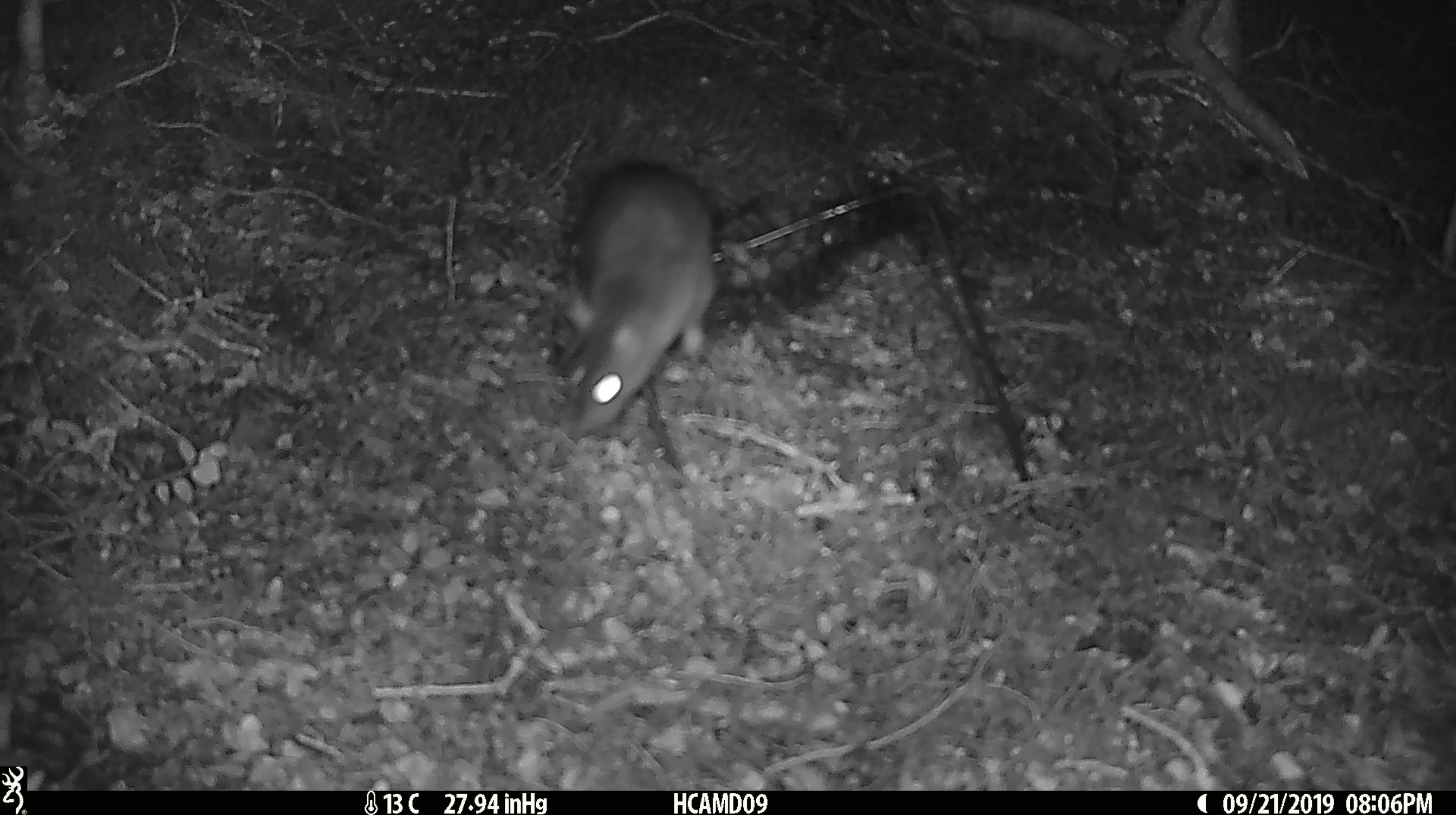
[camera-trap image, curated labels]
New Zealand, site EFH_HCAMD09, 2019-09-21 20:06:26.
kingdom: Animalia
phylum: Chordata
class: Mammalia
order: Rodentia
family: Muridae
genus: Rattus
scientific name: Rattus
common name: rat